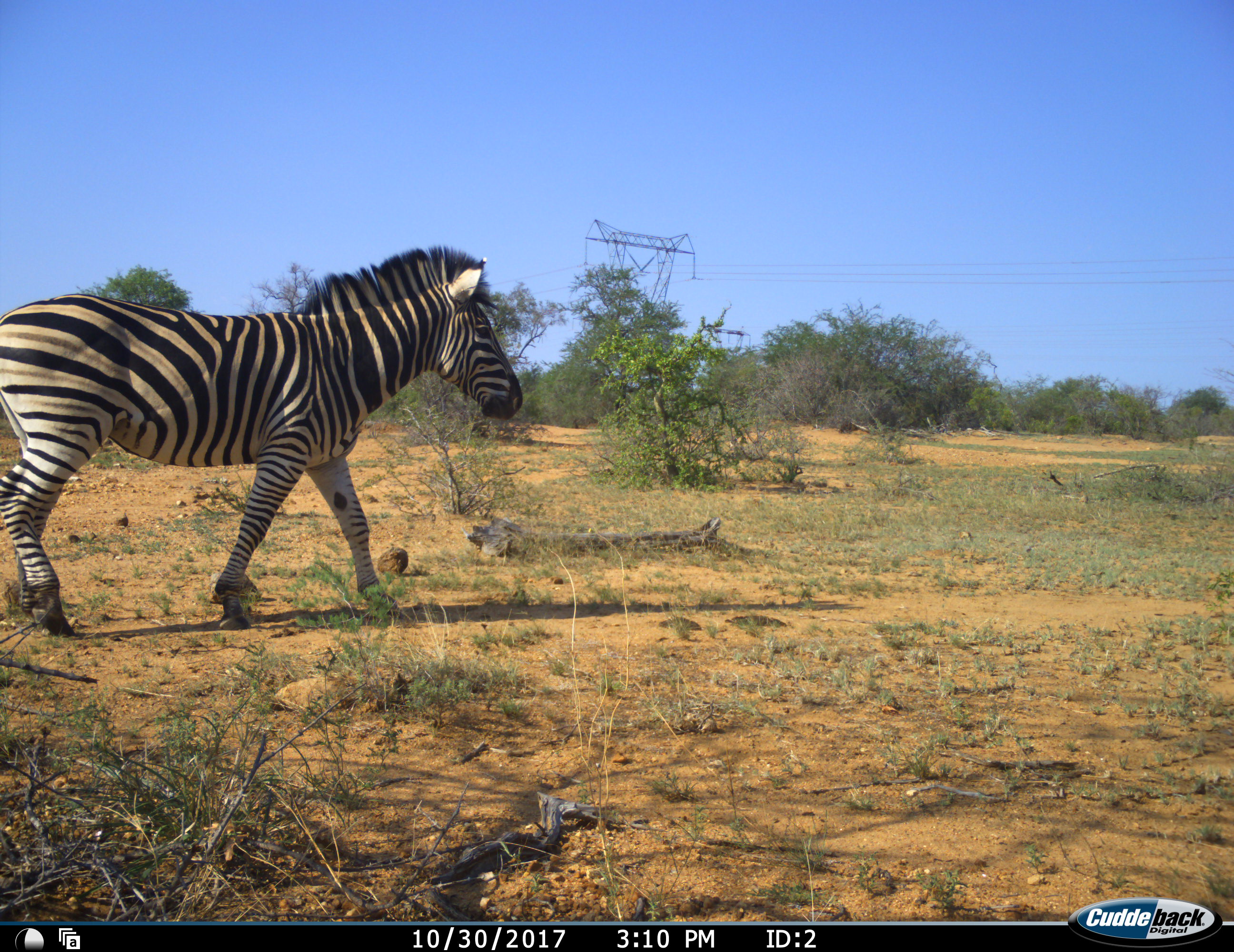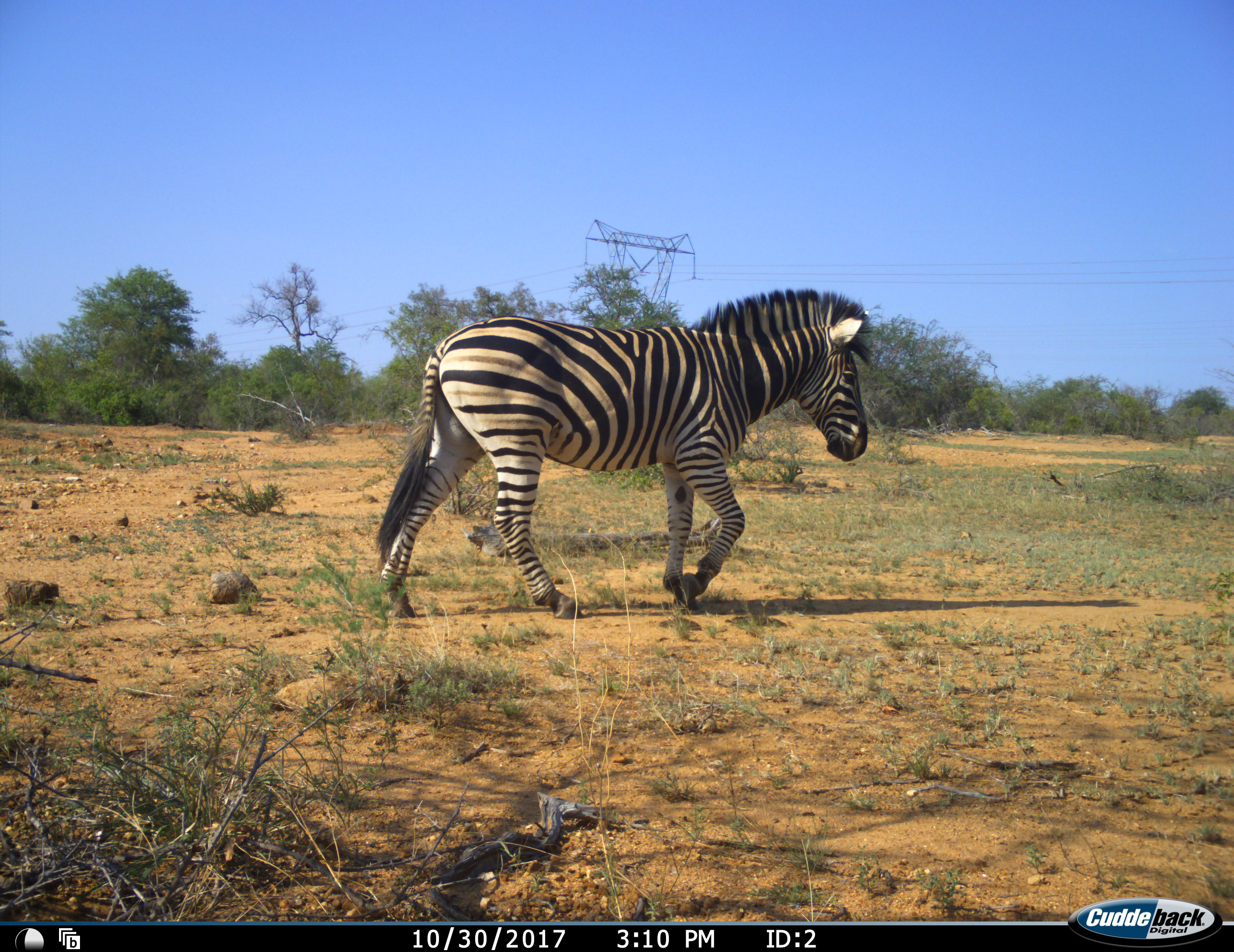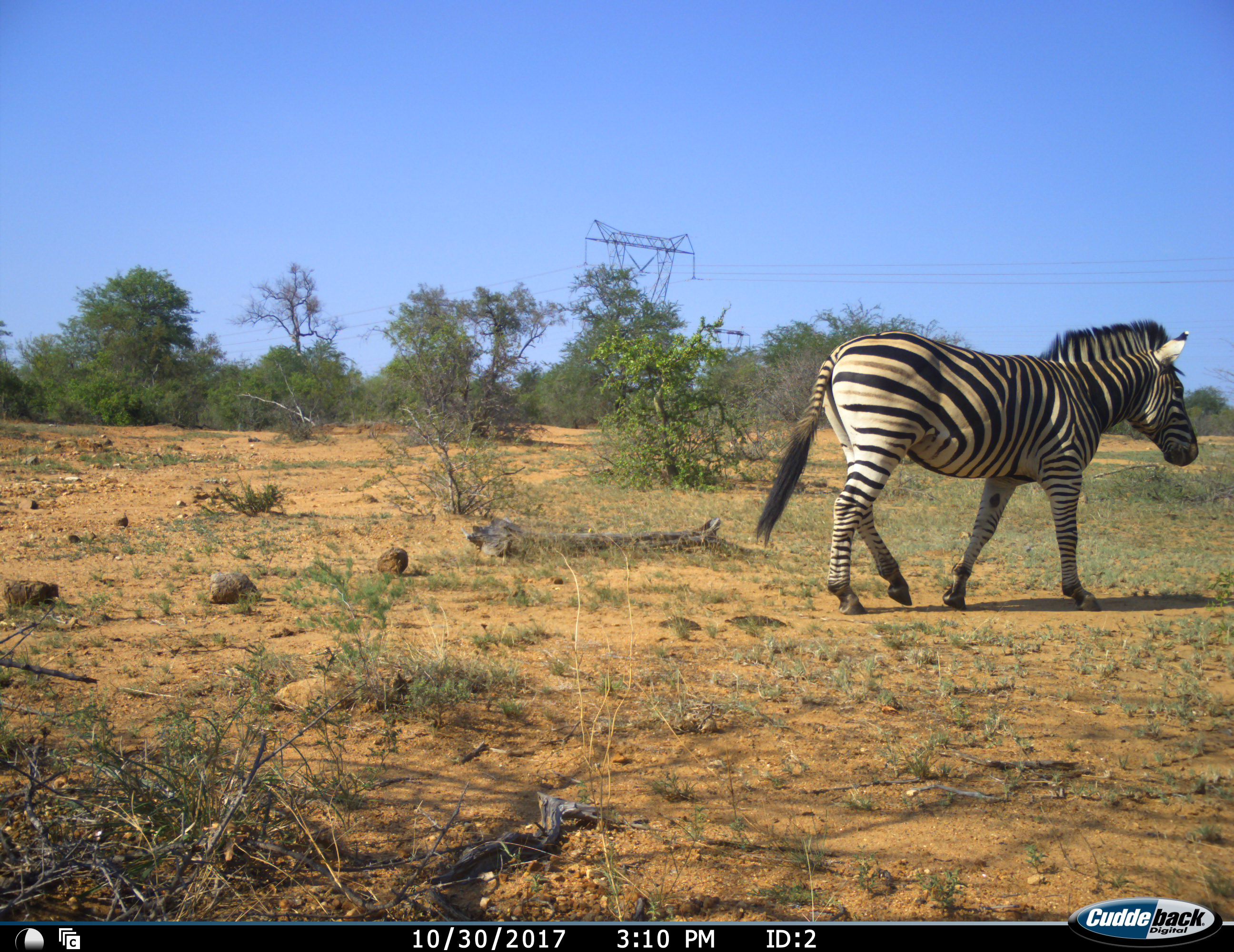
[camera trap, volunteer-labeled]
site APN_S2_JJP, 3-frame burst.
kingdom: Animalia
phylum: Chordata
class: Mammalia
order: Perissodactyla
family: Equidae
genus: Equus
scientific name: Equus quagga burchellii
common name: burchell's zebra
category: zebraburchells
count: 1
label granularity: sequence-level